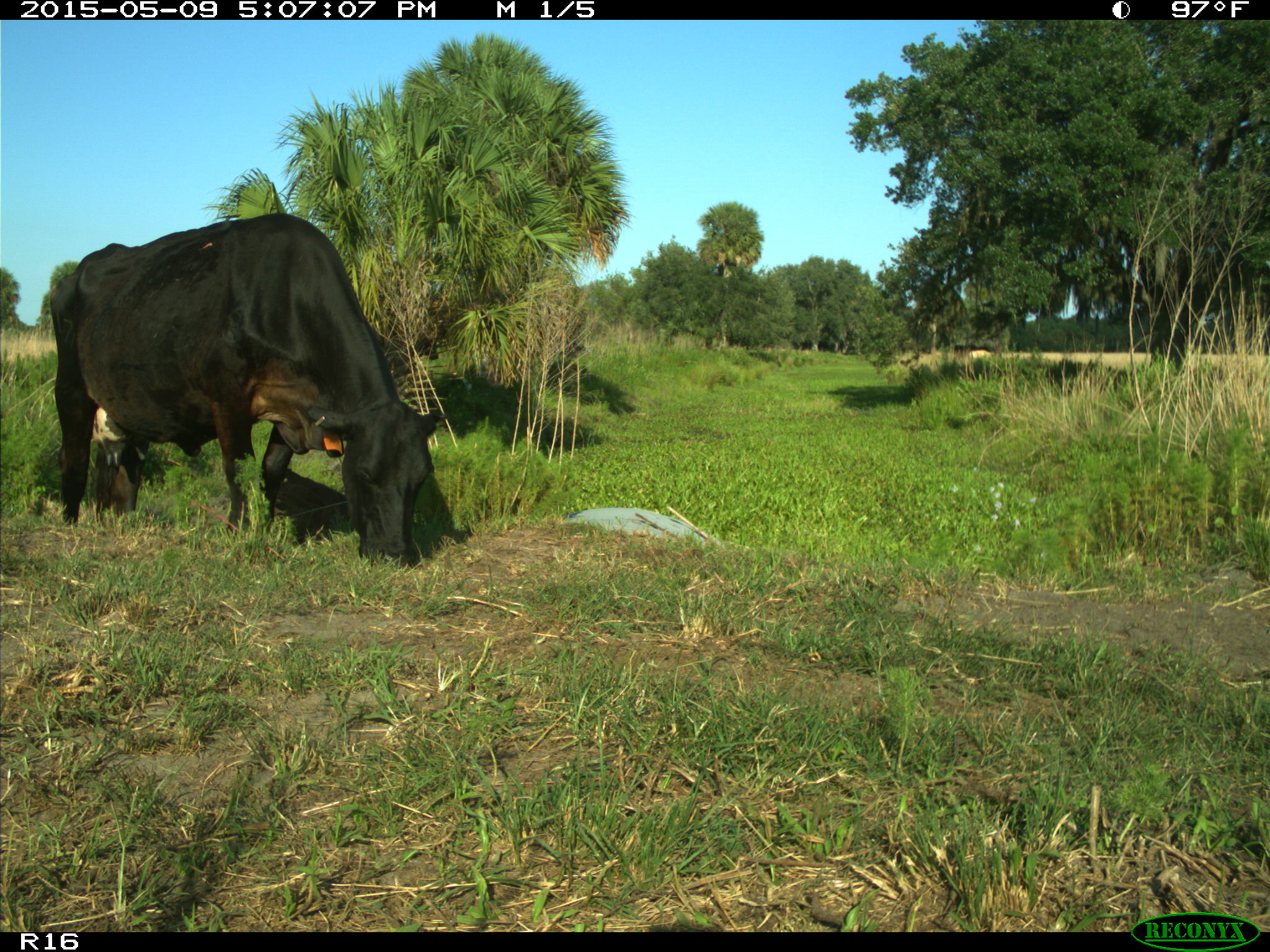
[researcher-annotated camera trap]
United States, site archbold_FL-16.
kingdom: Animalia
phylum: Chordata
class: Mammalia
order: Artiodactyla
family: Suidae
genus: Sus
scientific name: Sus scrofa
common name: wild boar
Sus scrofa (wild boar).